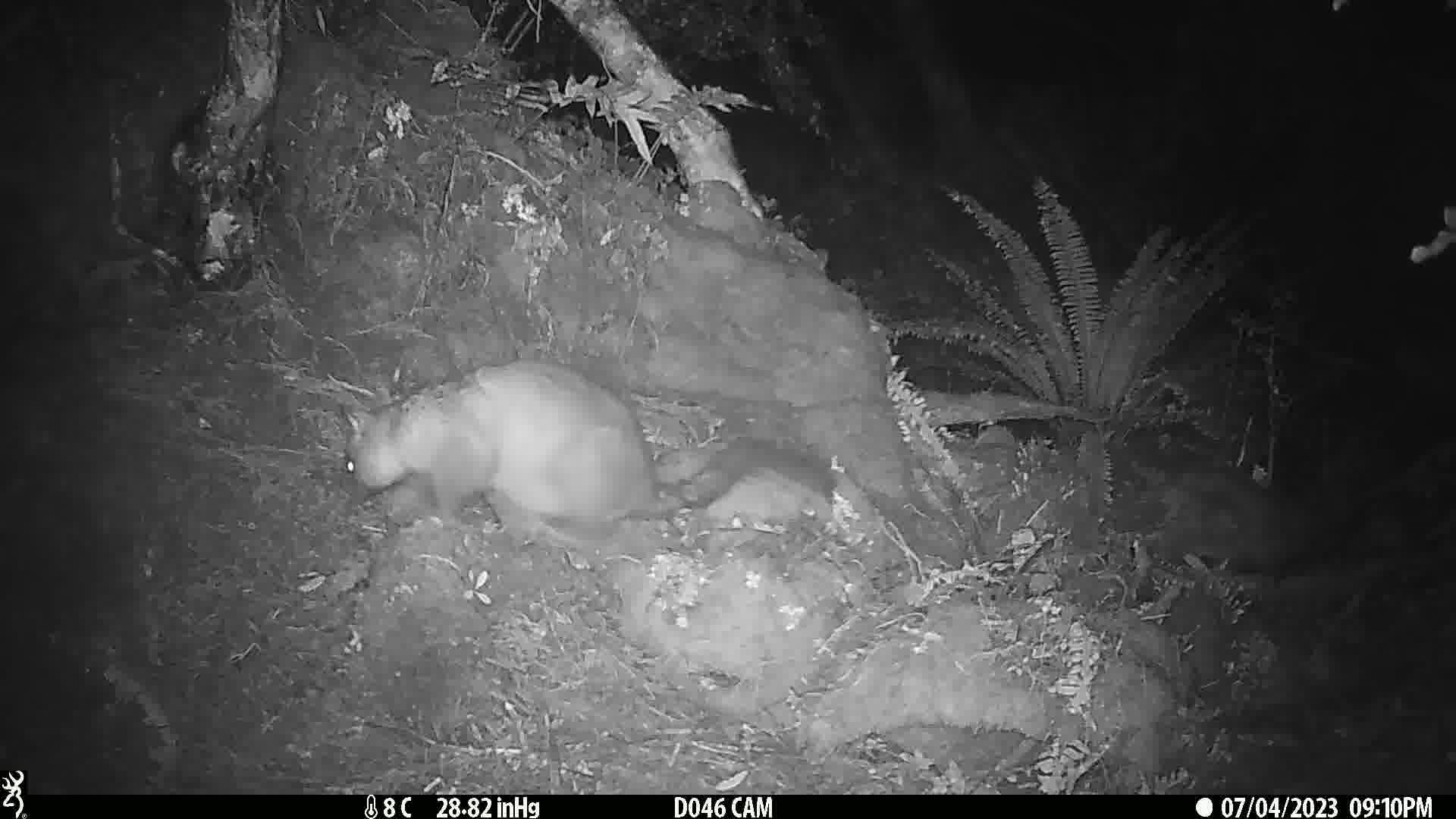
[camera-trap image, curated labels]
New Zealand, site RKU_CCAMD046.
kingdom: Animalia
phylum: Chordata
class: Mammalia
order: Diprotodontia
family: Phalangeridae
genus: Trichosurus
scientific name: Trichosurus vulpecula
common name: common brushtail possum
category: possum